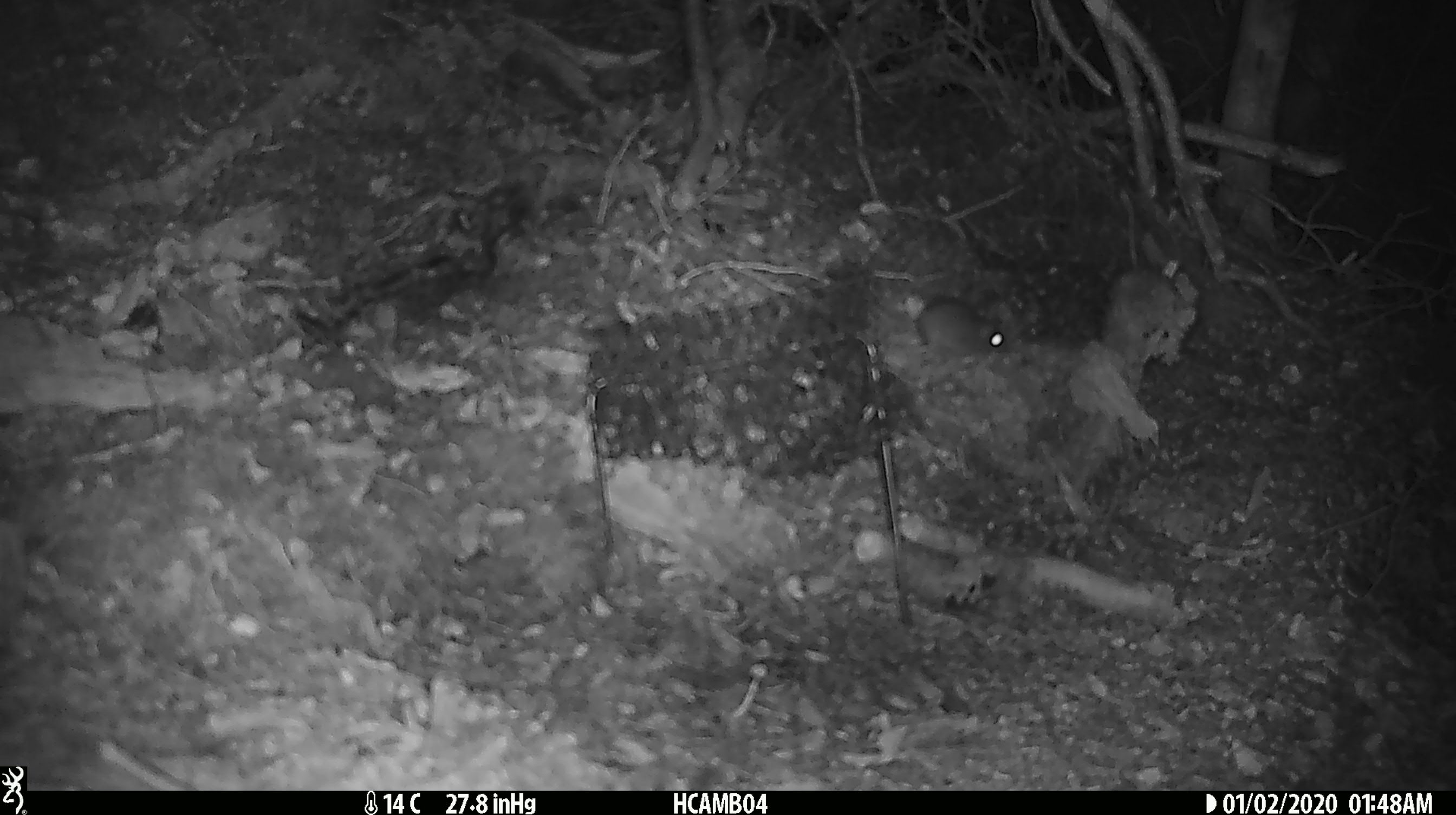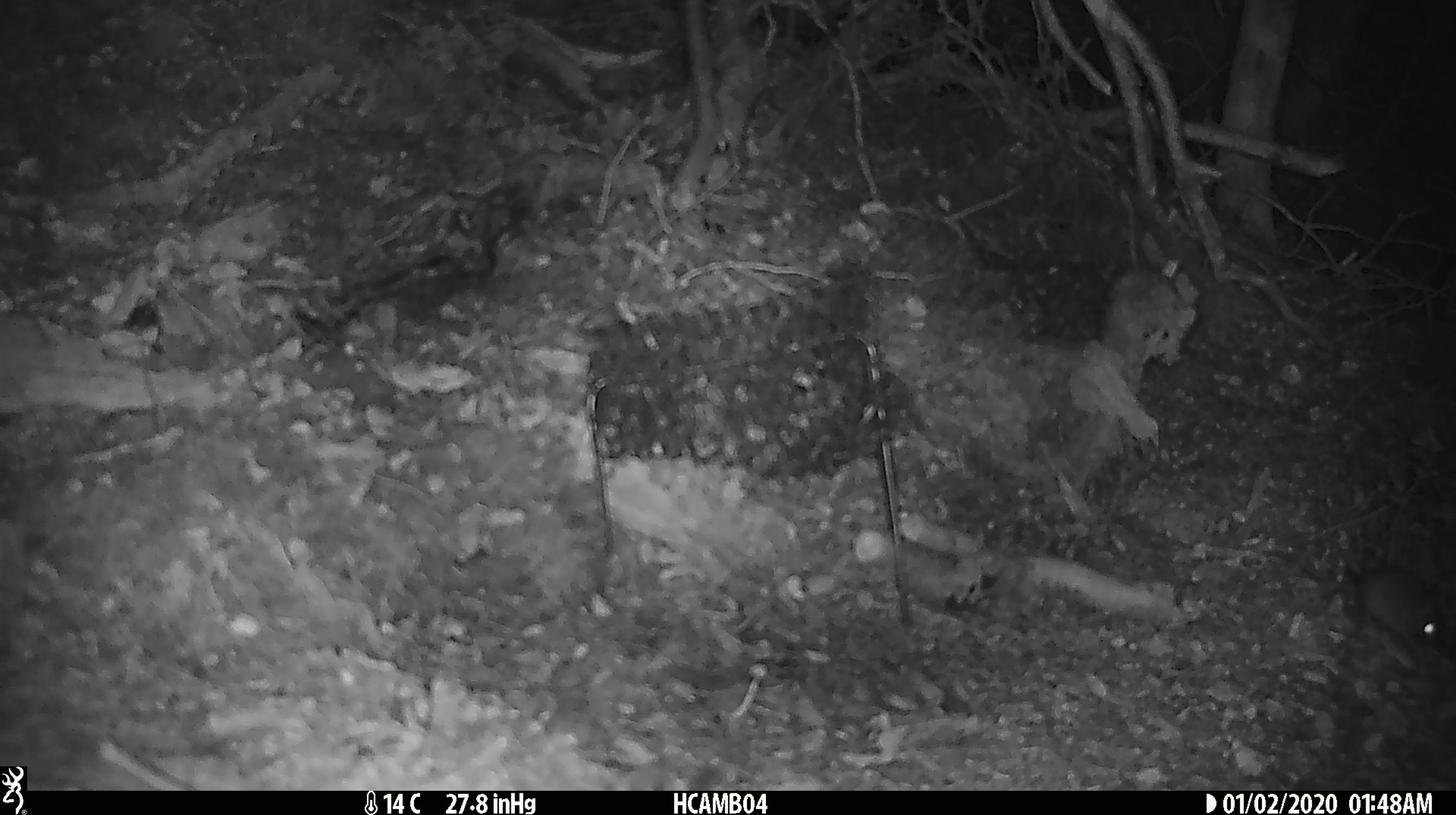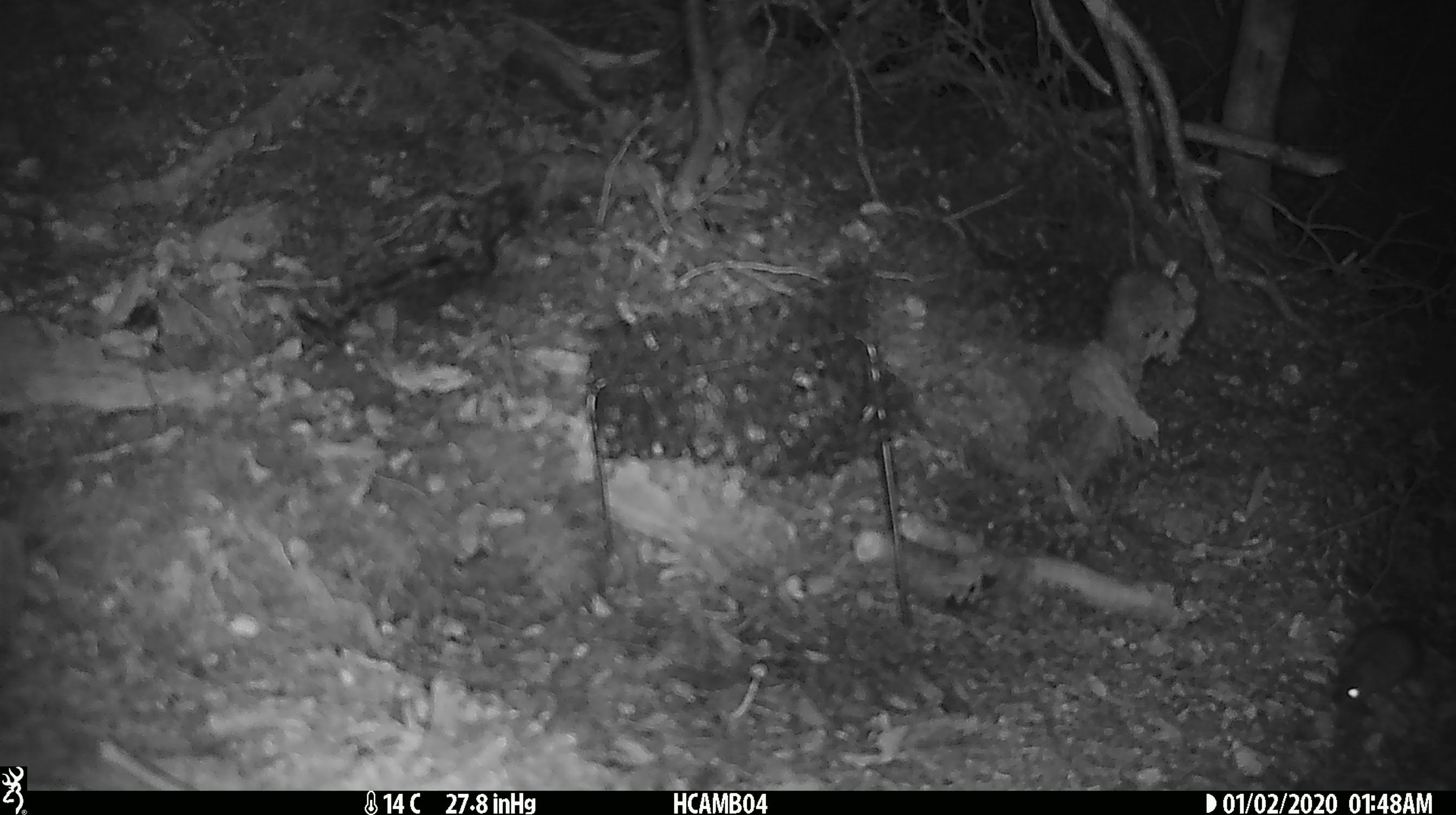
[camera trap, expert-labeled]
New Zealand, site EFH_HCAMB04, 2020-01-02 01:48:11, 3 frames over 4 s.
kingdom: Animalia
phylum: Chordata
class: Mammalia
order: Rodentia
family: Muridae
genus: Mus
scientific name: Mus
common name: mouse